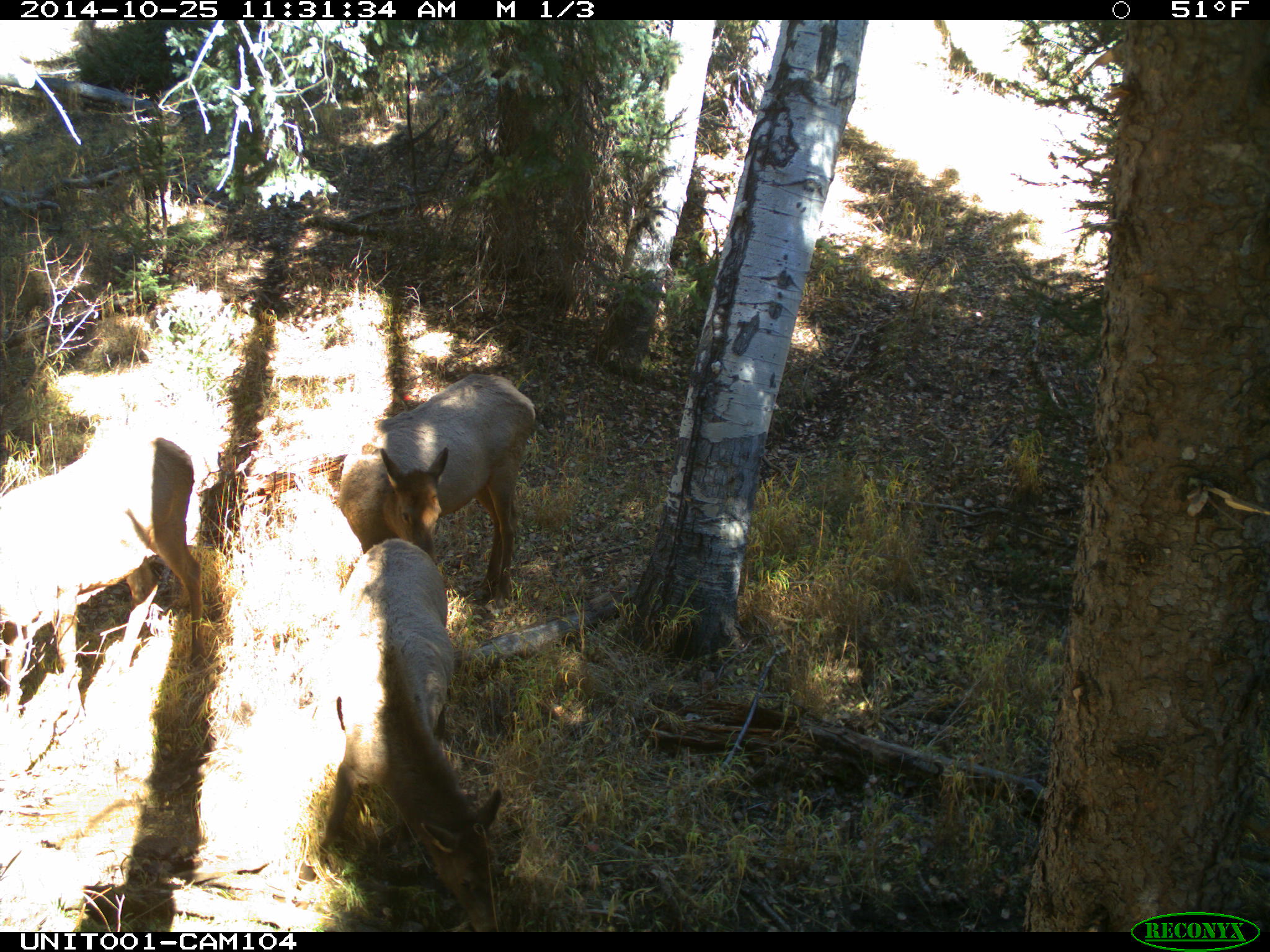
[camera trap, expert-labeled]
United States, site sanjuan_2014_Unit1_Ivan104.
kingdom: Animalia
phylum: Chordata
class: Mammalia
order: Artiodactyla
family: Cervidae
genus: Cervus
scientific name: Cervus elaphus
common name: red deer